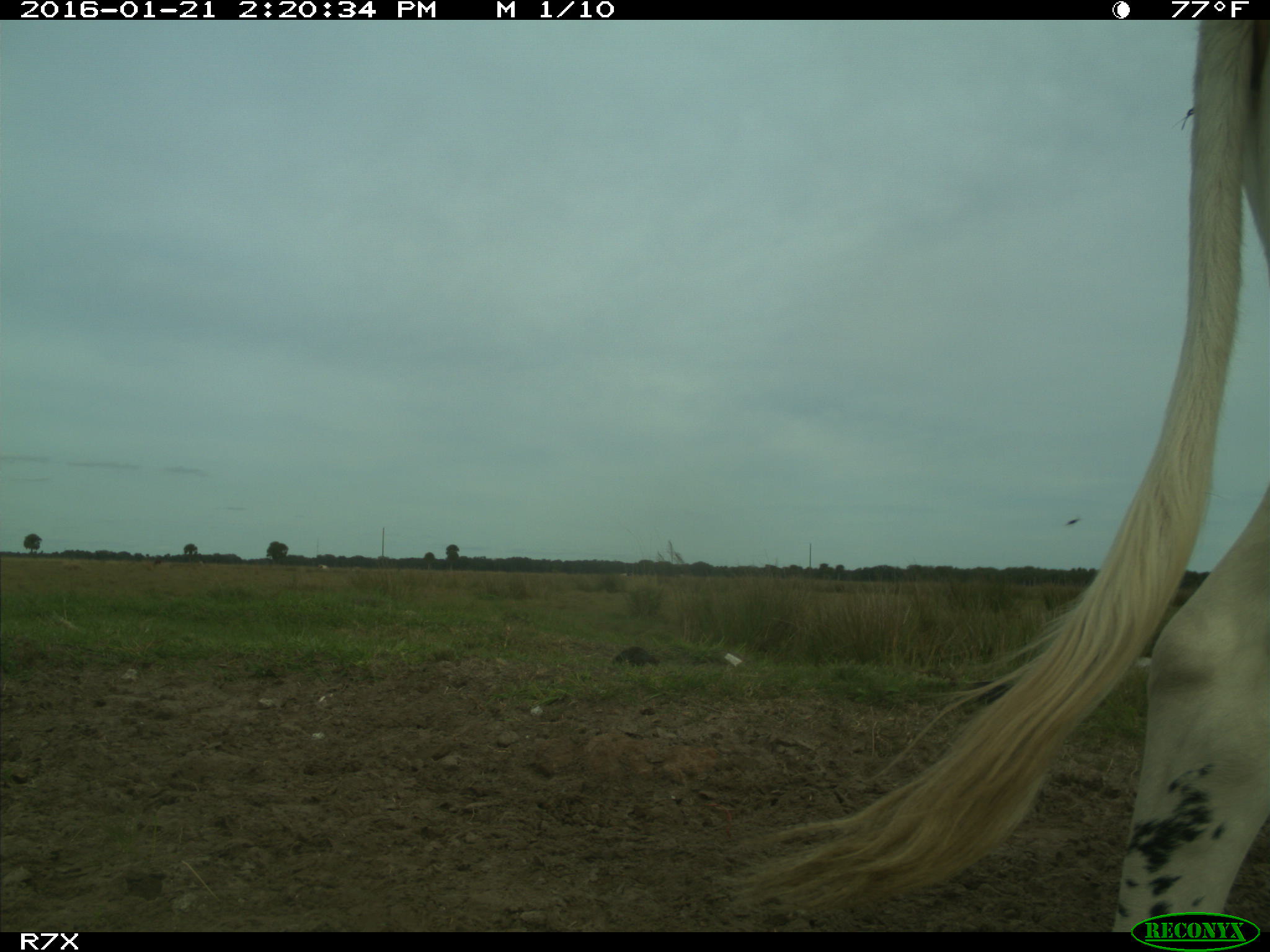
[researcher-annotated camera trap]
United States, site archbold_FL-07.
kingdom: Animalia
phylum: Chordata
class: Mammalia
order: Artiodactyla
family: Bovidae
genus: Bos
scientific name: Bos taurus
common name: domestic cow